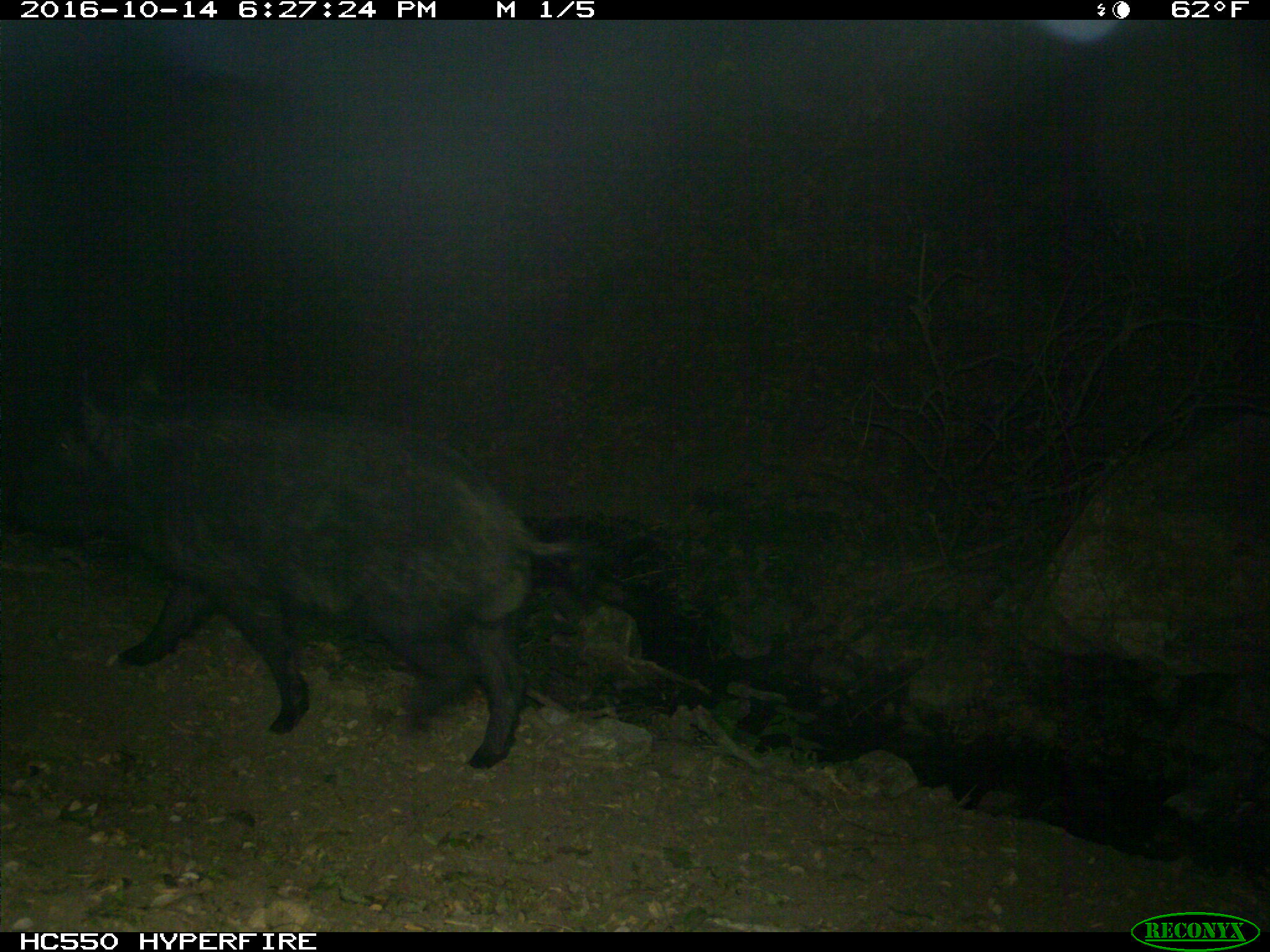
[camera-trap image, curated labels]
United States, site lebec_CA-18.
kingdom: Animalia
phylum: Chordata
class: Mammalia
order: Artiodactyla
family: Suidae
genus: Sus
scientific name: Sus scrofa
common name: wild boar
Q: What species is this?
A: Sus scrofa (wild boar).